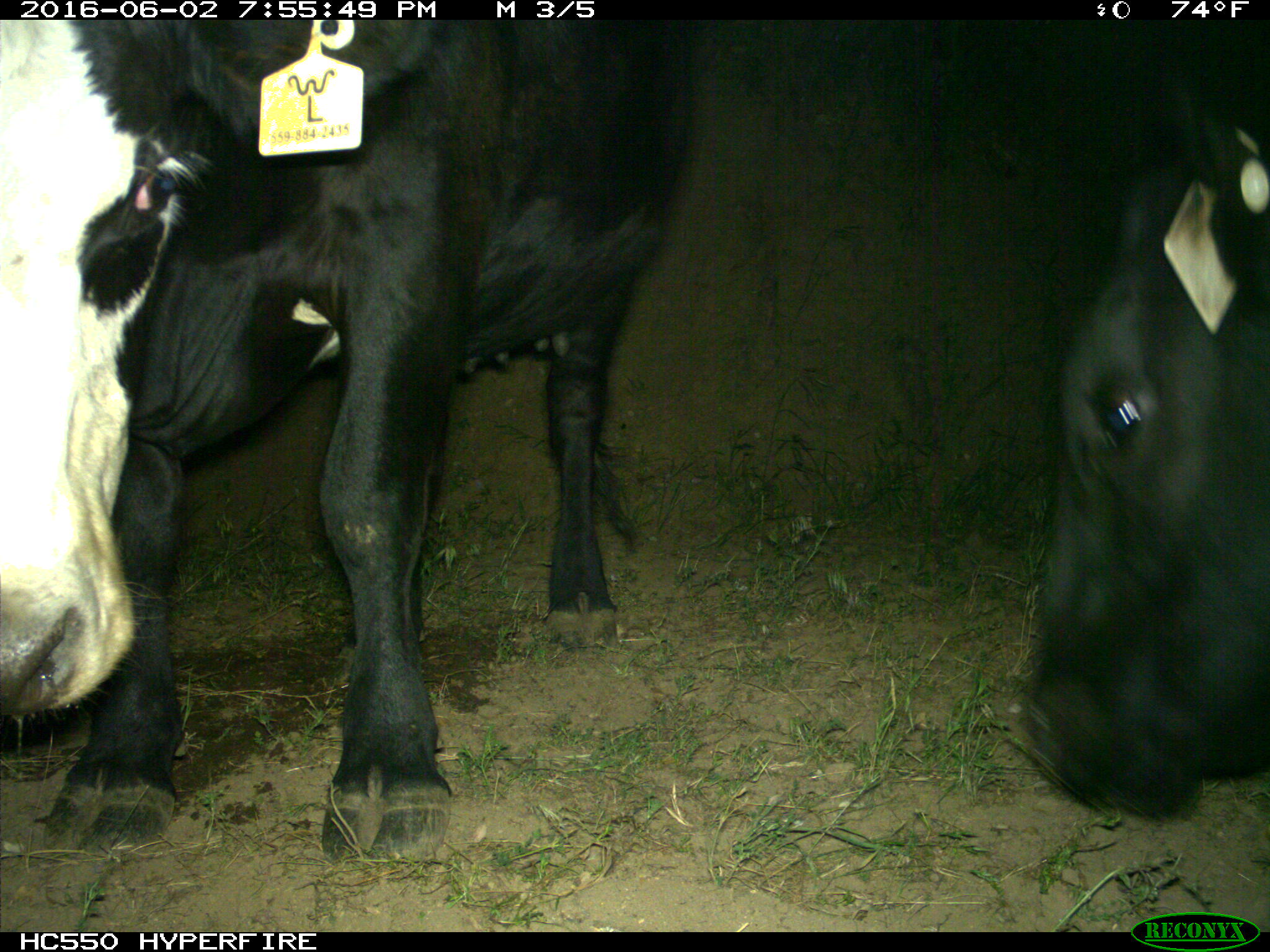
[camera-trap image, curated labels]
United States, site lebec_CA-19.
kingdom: Animalia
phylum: Chordata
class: Mammalia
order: Artiodactyla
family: Bovidae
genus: Bos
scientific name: Bos taurus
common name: domestic cow